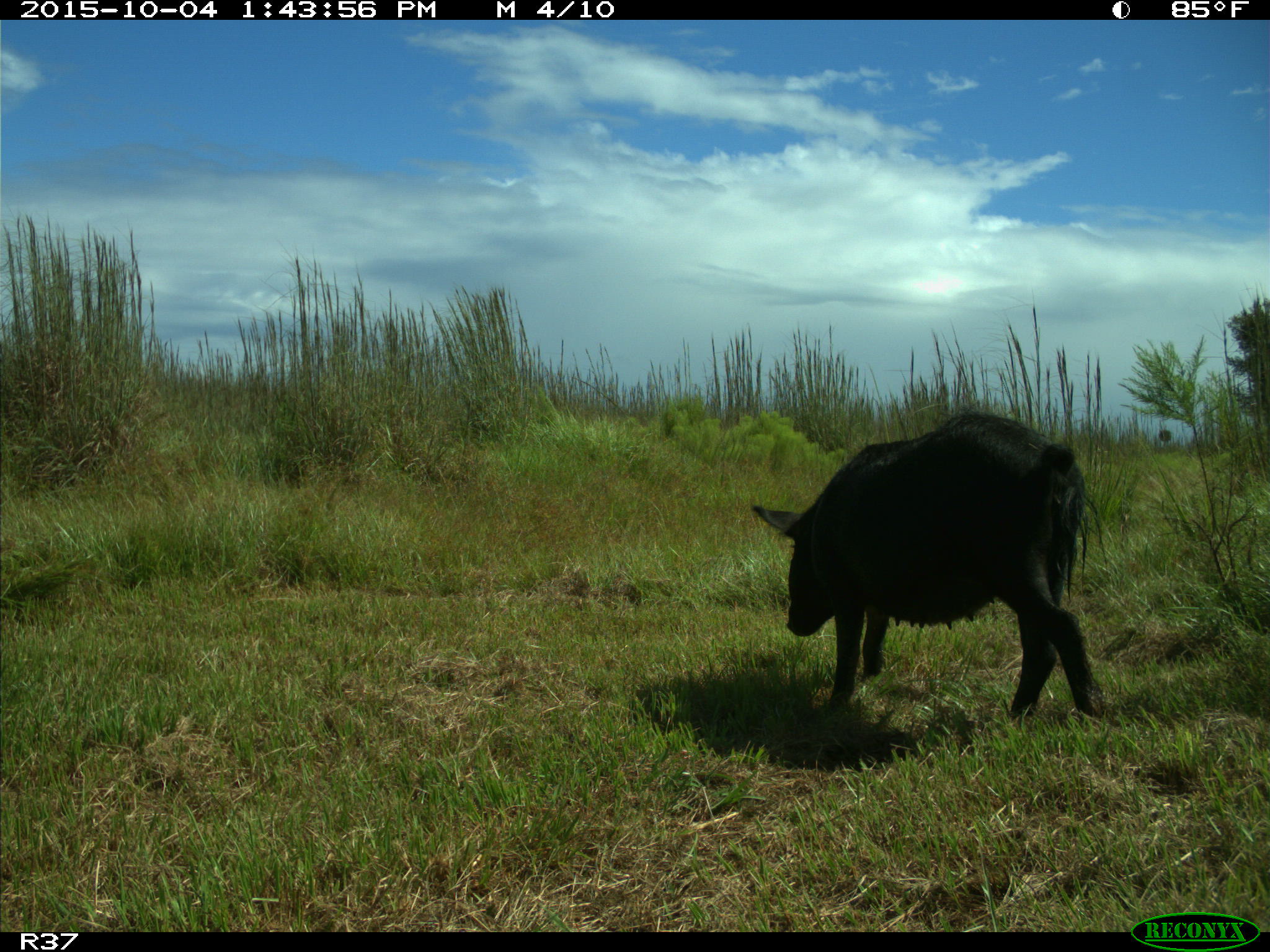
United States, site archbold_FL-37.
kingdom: Animalia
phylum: Chordata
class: Mammalia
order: Artiodactyla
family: Suidae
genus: Sus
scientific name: Sus scrofa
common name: wild boar